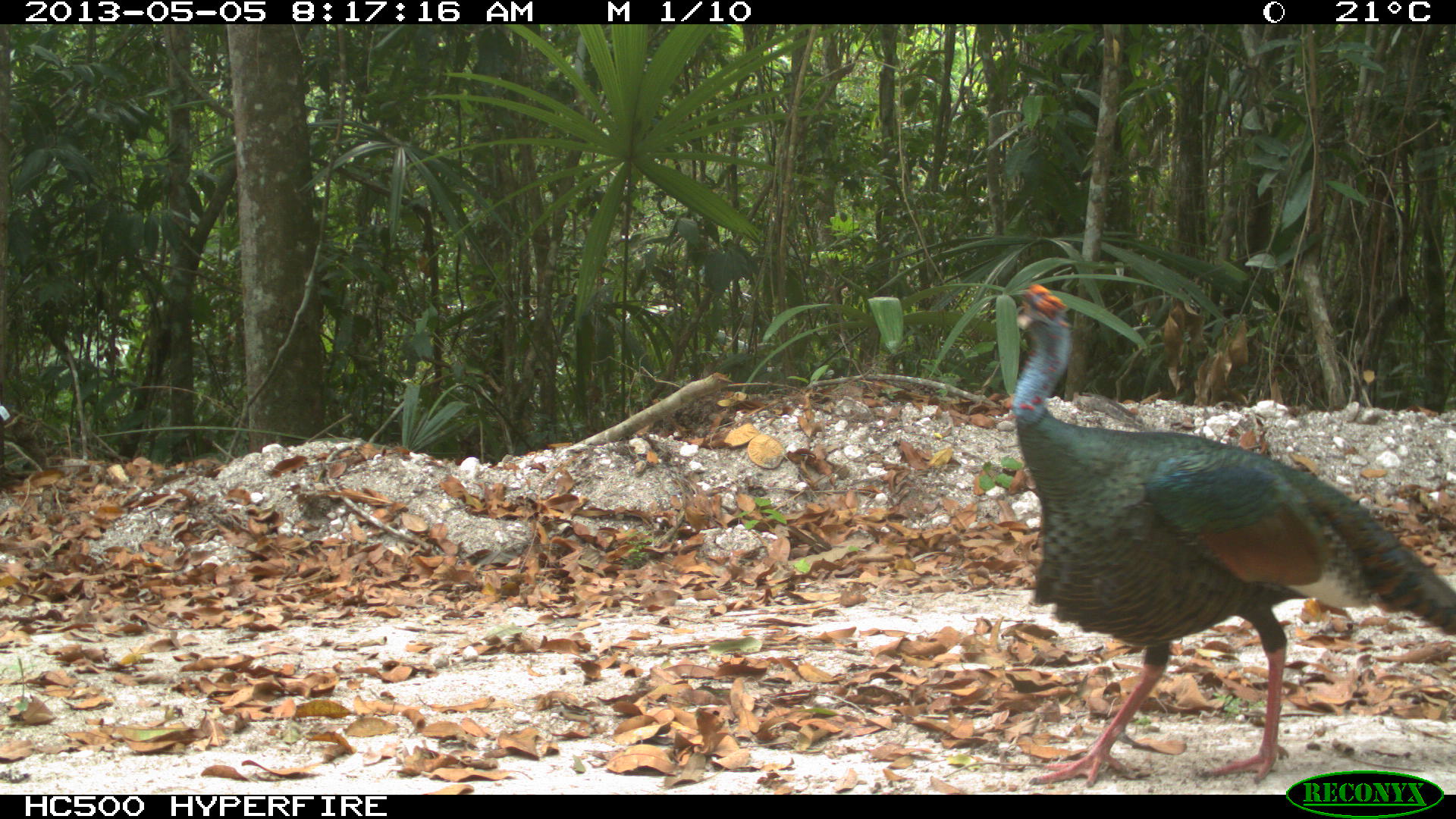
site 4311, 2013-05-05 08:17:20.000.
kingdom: Animalia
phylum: Chordata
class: Aves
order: Galliformes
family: Phasianidae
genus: Meleagris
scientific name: Meleagris ocellata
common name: ocellated turkey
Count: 1.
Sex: male.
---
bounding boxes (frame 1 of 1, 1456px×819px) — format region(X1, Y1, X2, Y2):
meleagris ocellata: region(1009, 283, 1456, 786)